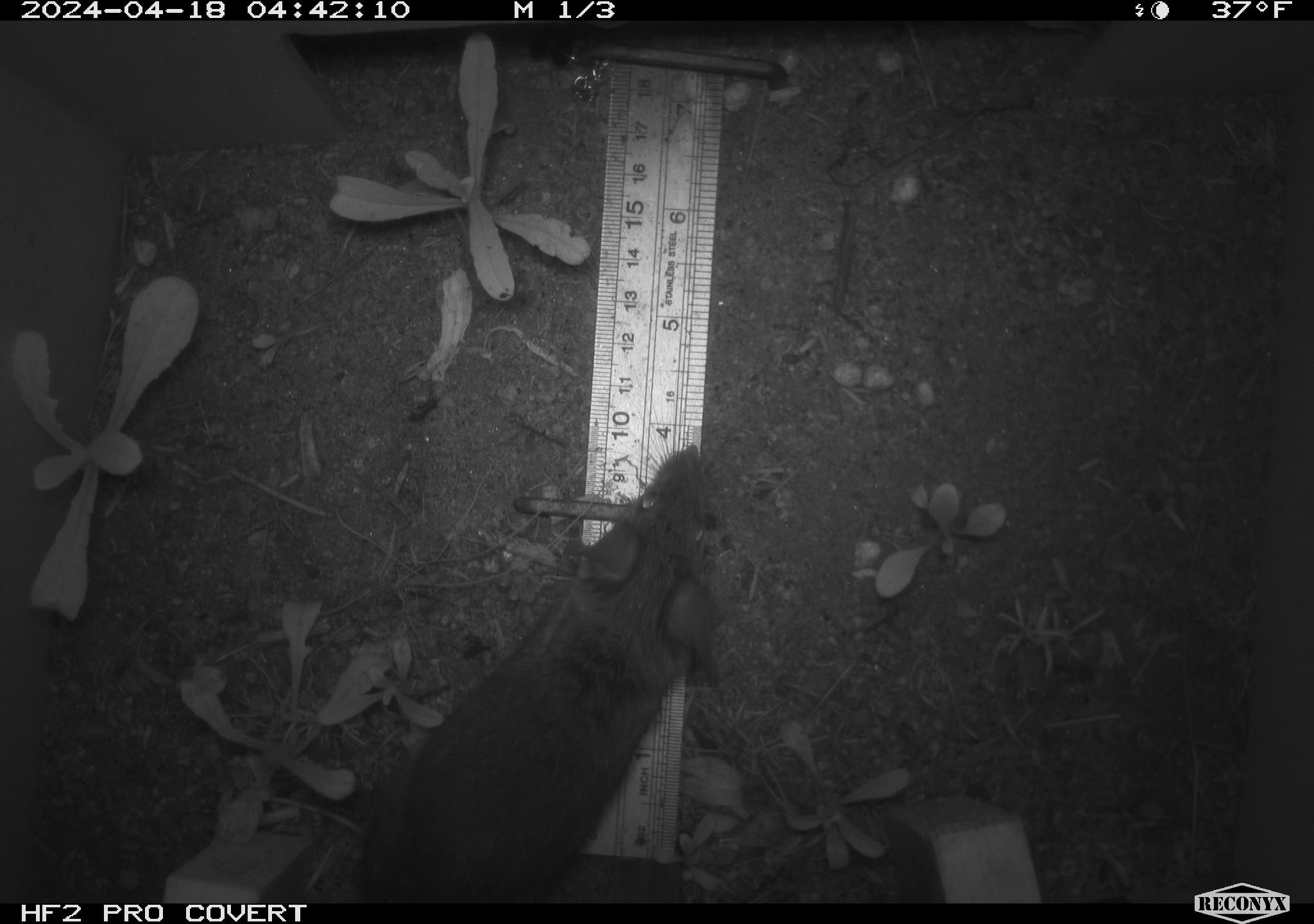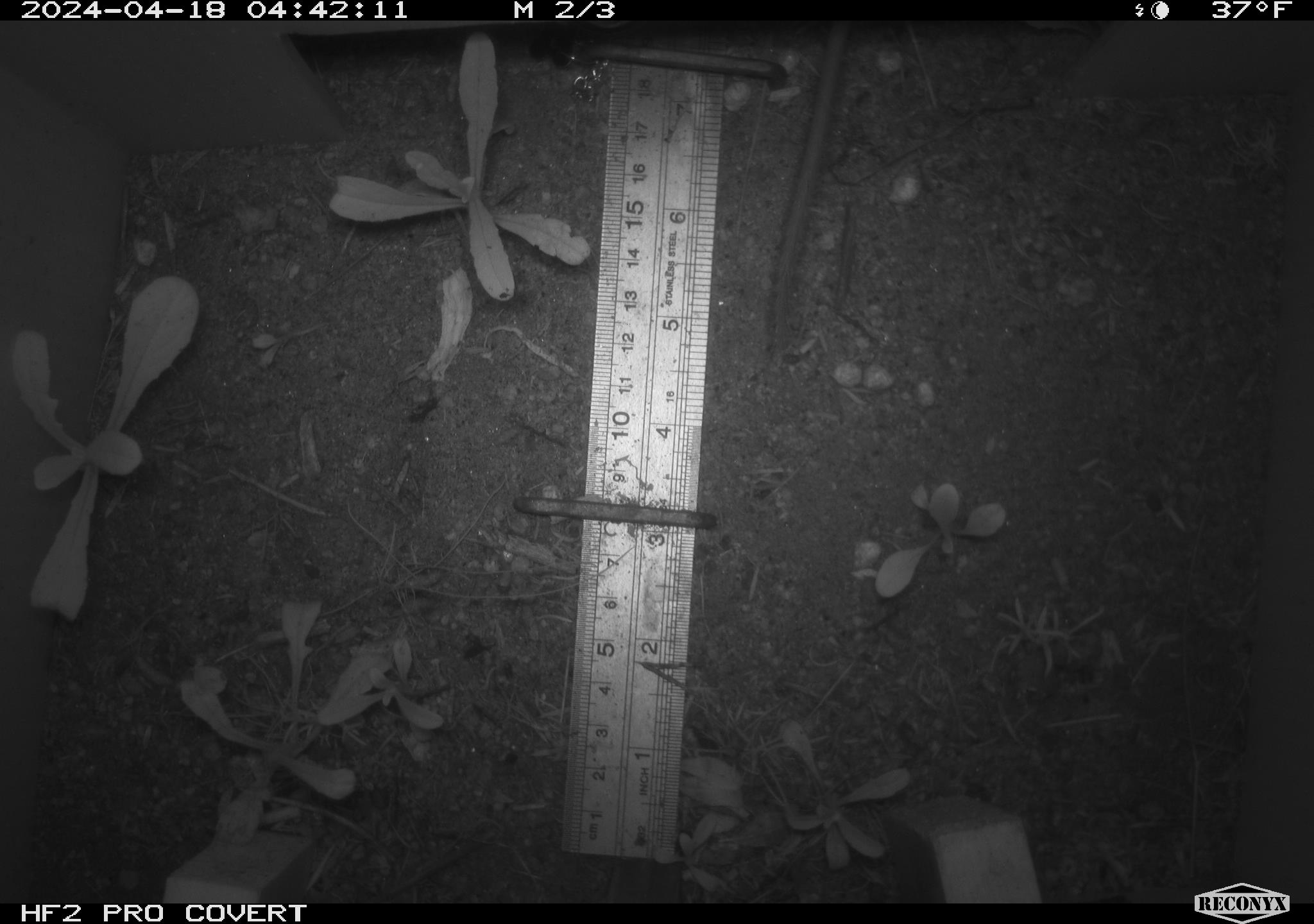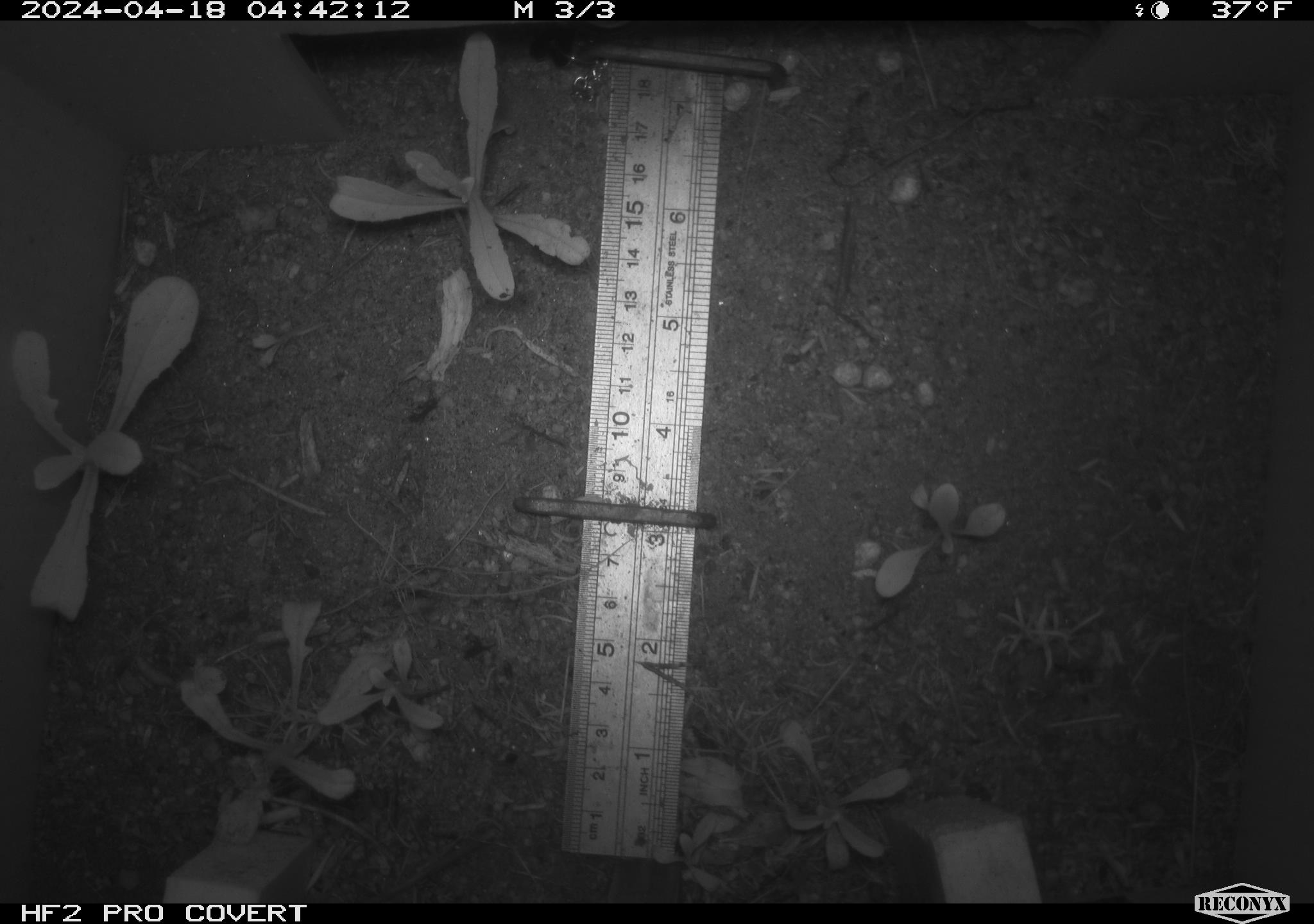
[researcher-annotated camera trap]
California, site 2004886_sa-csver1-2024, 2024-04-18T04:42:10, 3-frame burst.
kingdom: Animalia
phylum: Chordata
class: Mammalia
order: Rodentia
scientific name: Rodentia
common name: rodent